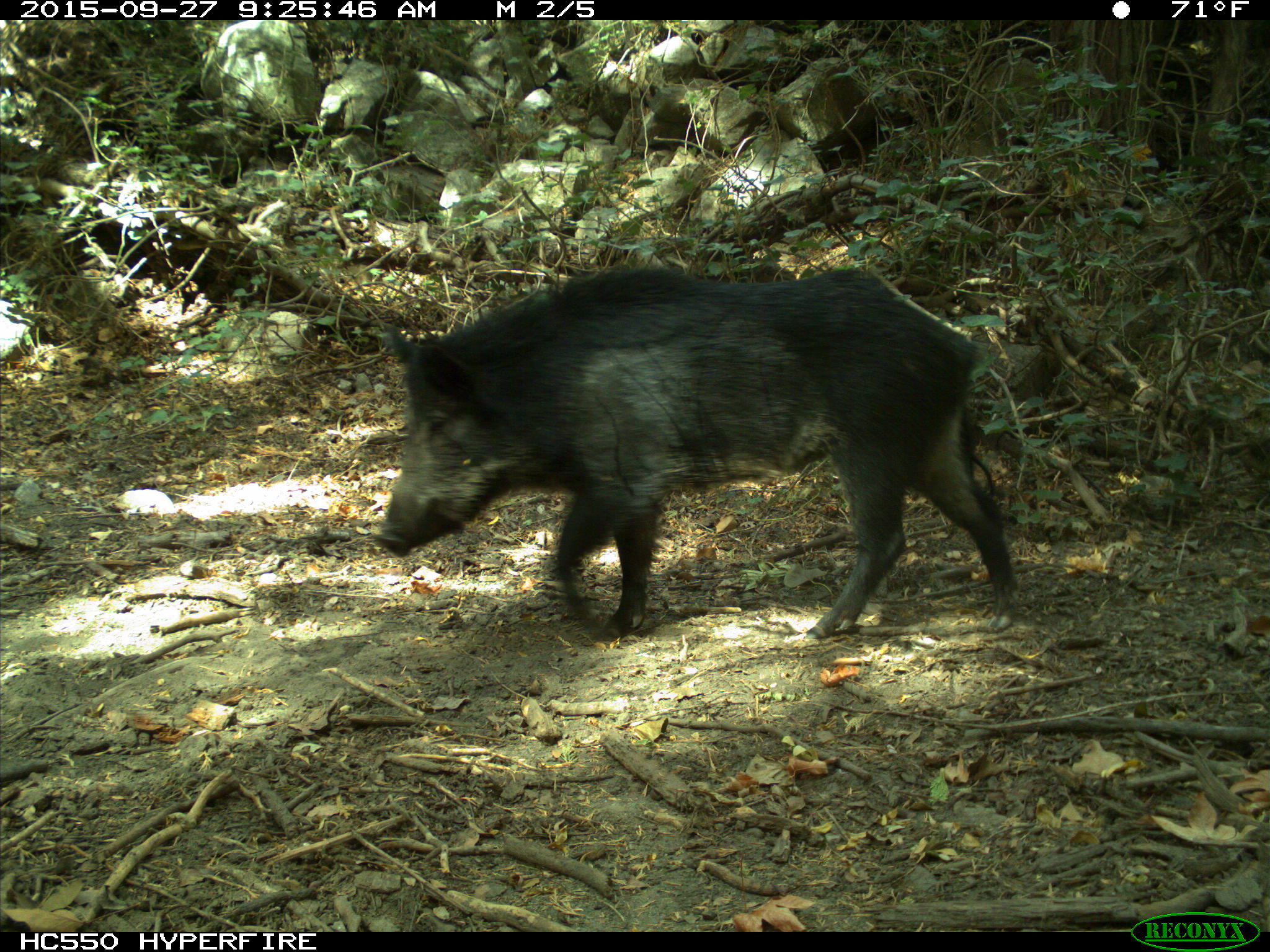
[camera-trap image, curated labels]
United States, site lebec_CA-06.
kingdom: Animalia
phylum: Chordata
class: Mammalia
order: Artiodactyla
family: Suidae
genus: Sus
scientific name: Sus scrofa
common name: wild boar